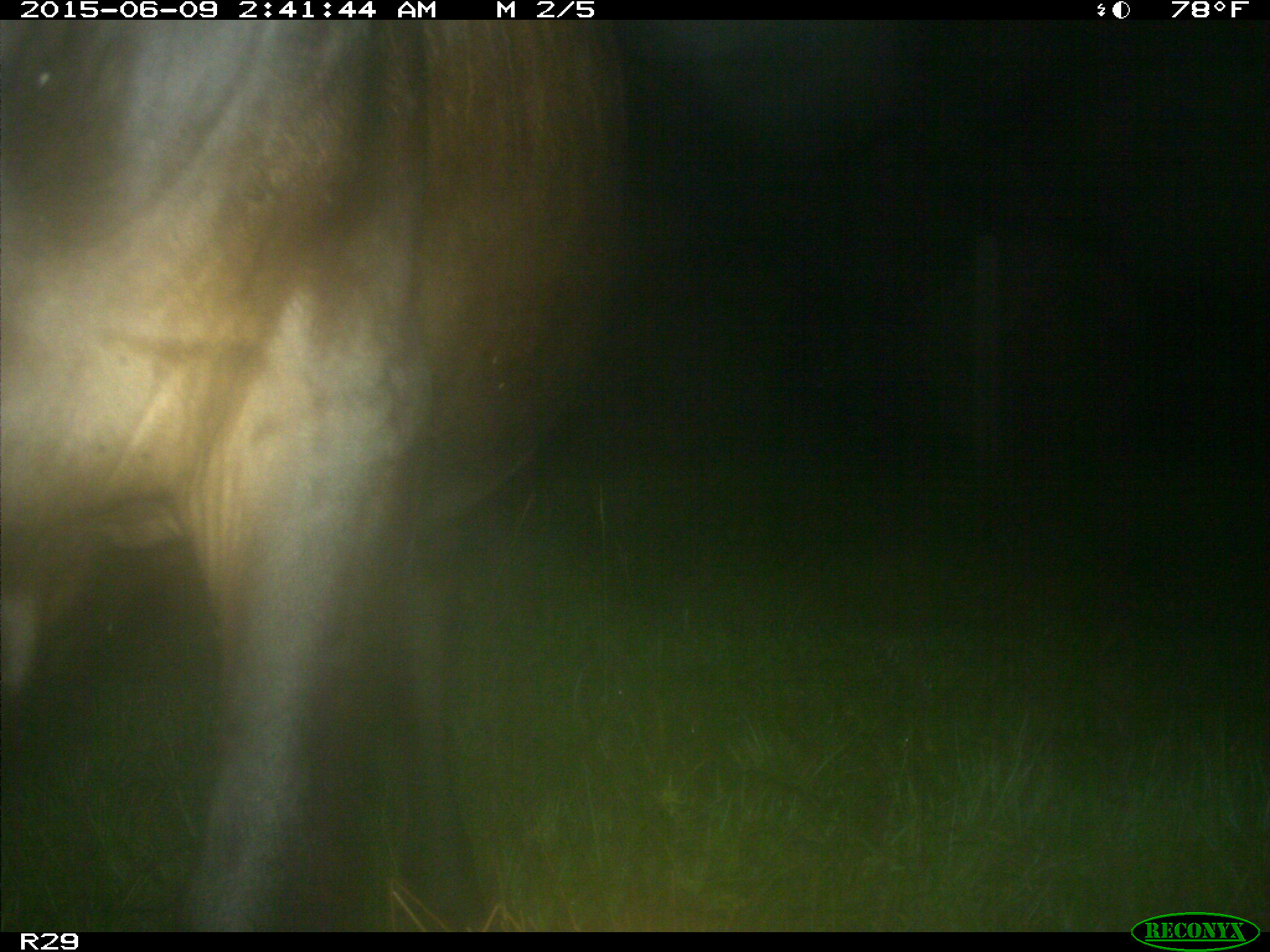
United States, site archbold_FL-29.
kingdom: Animalia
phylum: Chordata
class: Mammalia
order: Artiodactyla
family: Bovidae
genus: Bos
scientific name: Bos taurus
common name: domestic cow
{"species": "Bos taurus (domestic cow)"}